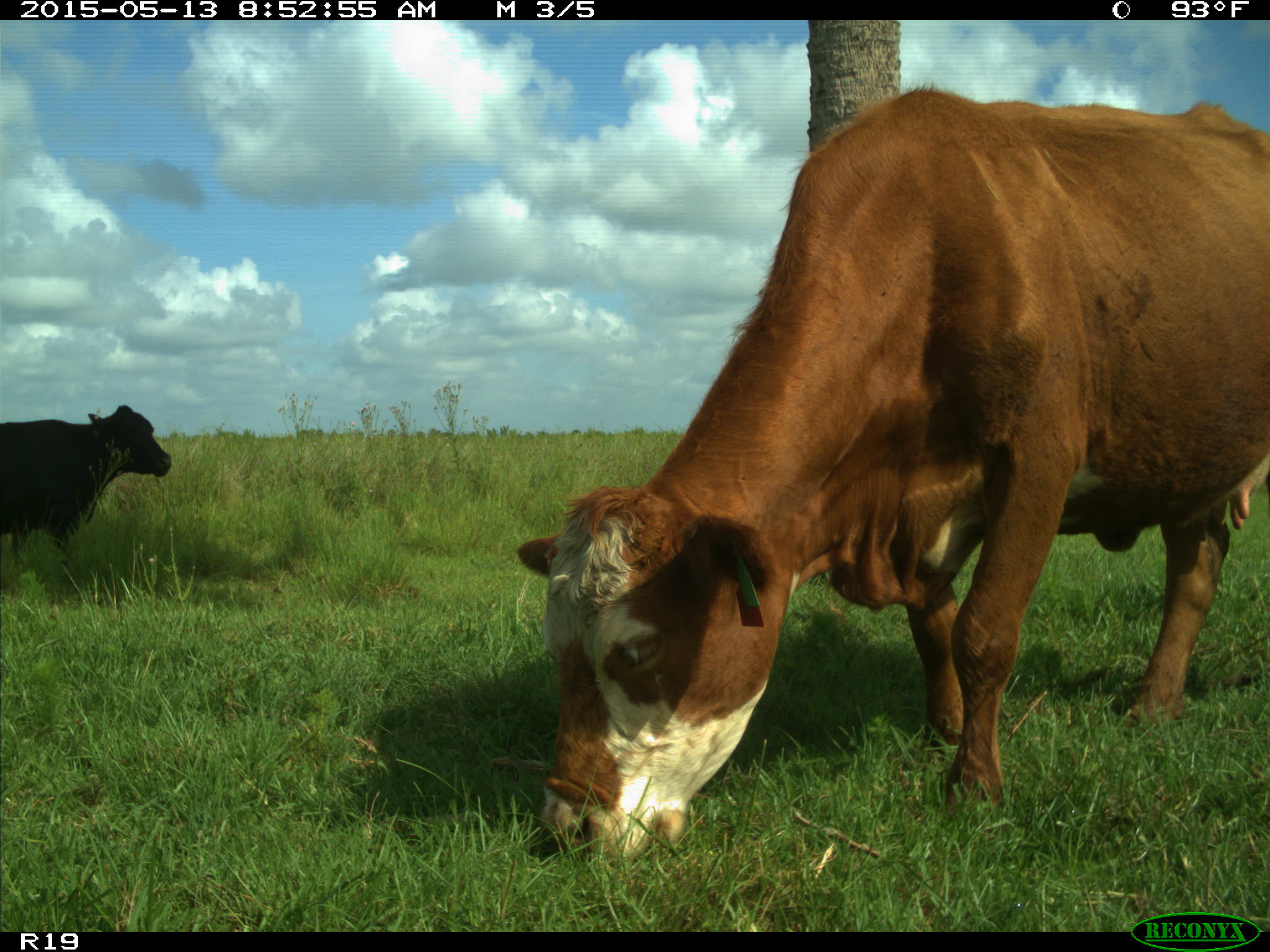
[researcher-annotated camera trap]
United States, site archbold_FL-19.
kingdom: Animalia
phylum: Chordata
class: Mammalia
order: Artiodactyla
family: Bovidae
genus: Bos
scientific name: Bos taurus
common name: domestic cow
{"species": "Bos taurus (domestic cow)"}